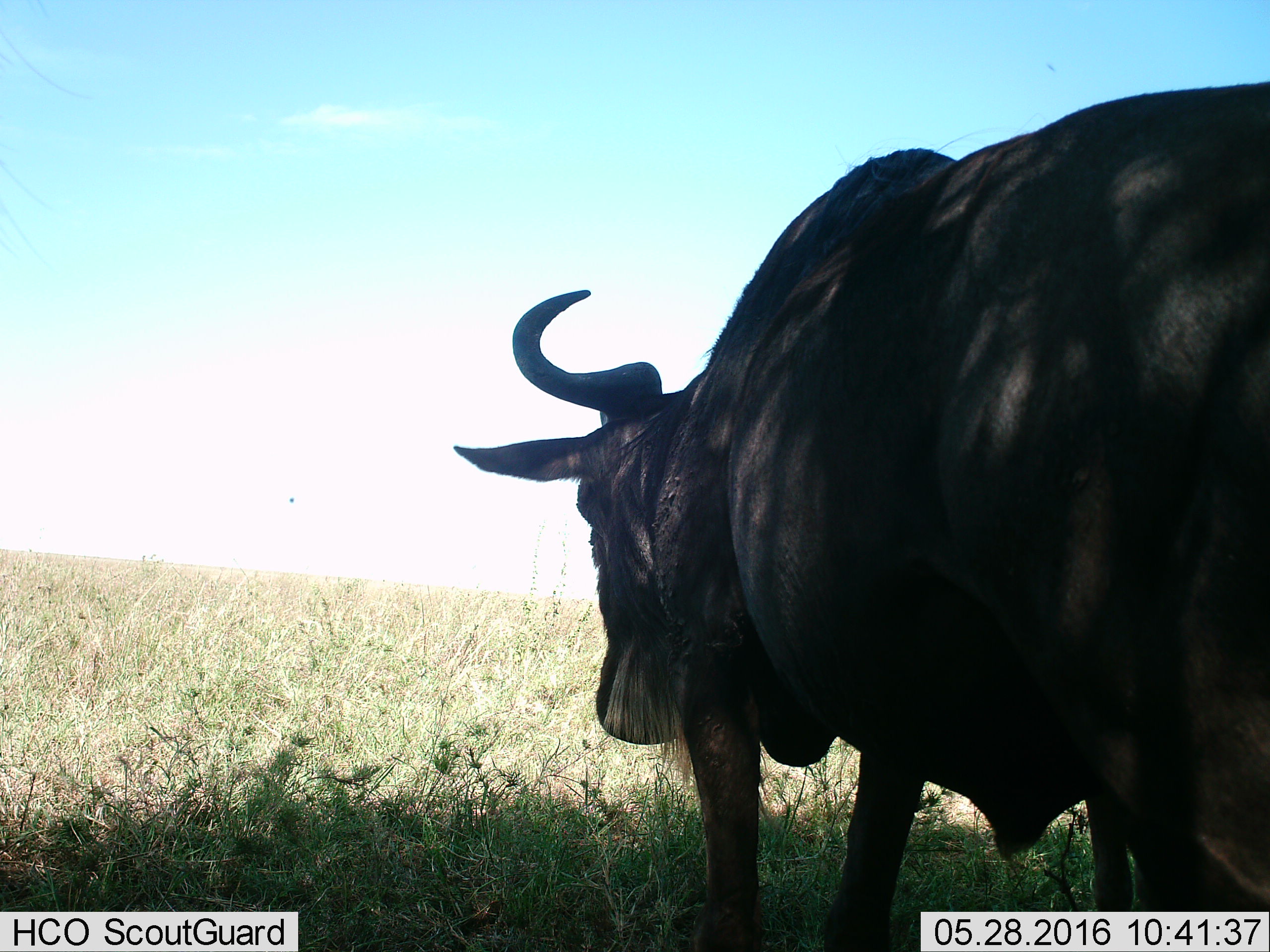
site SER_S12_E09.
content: unidentified animal